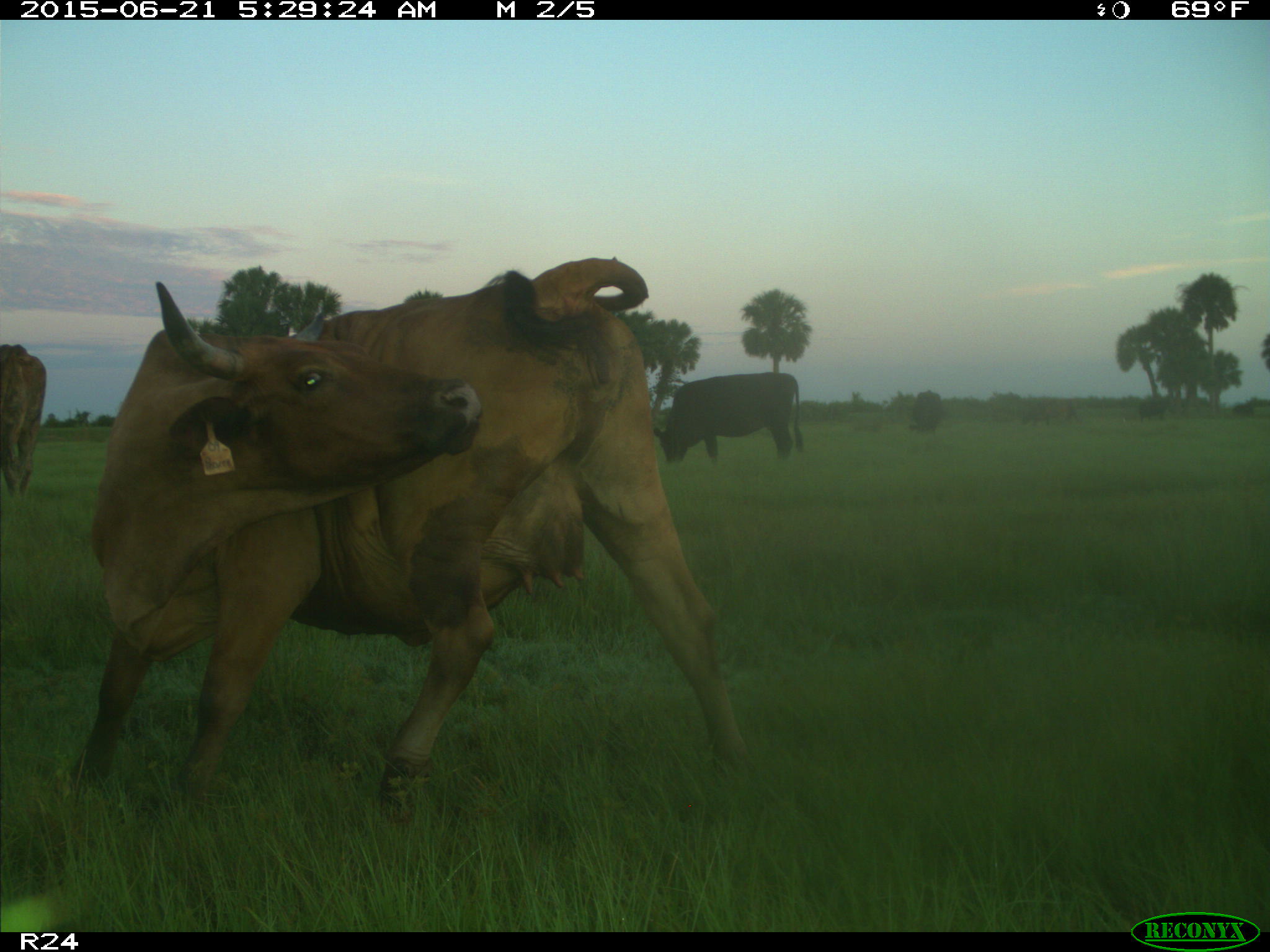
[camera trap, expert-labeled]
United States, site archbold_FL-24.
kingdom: Animalia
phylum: Chordata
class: Mammalia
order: Artiodactyla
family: Bovidae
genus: Bos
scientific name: Bos taurus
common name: domestic cow